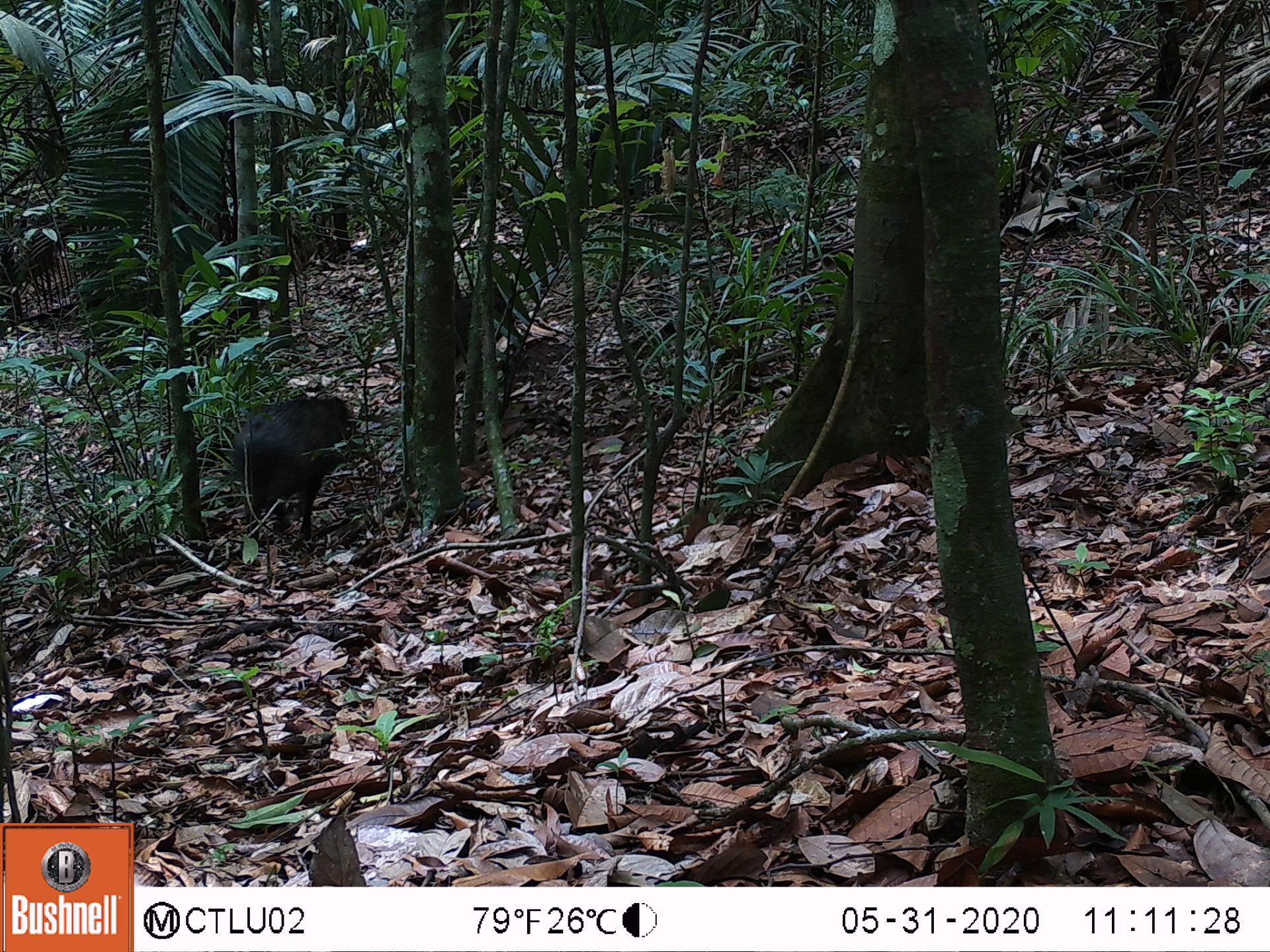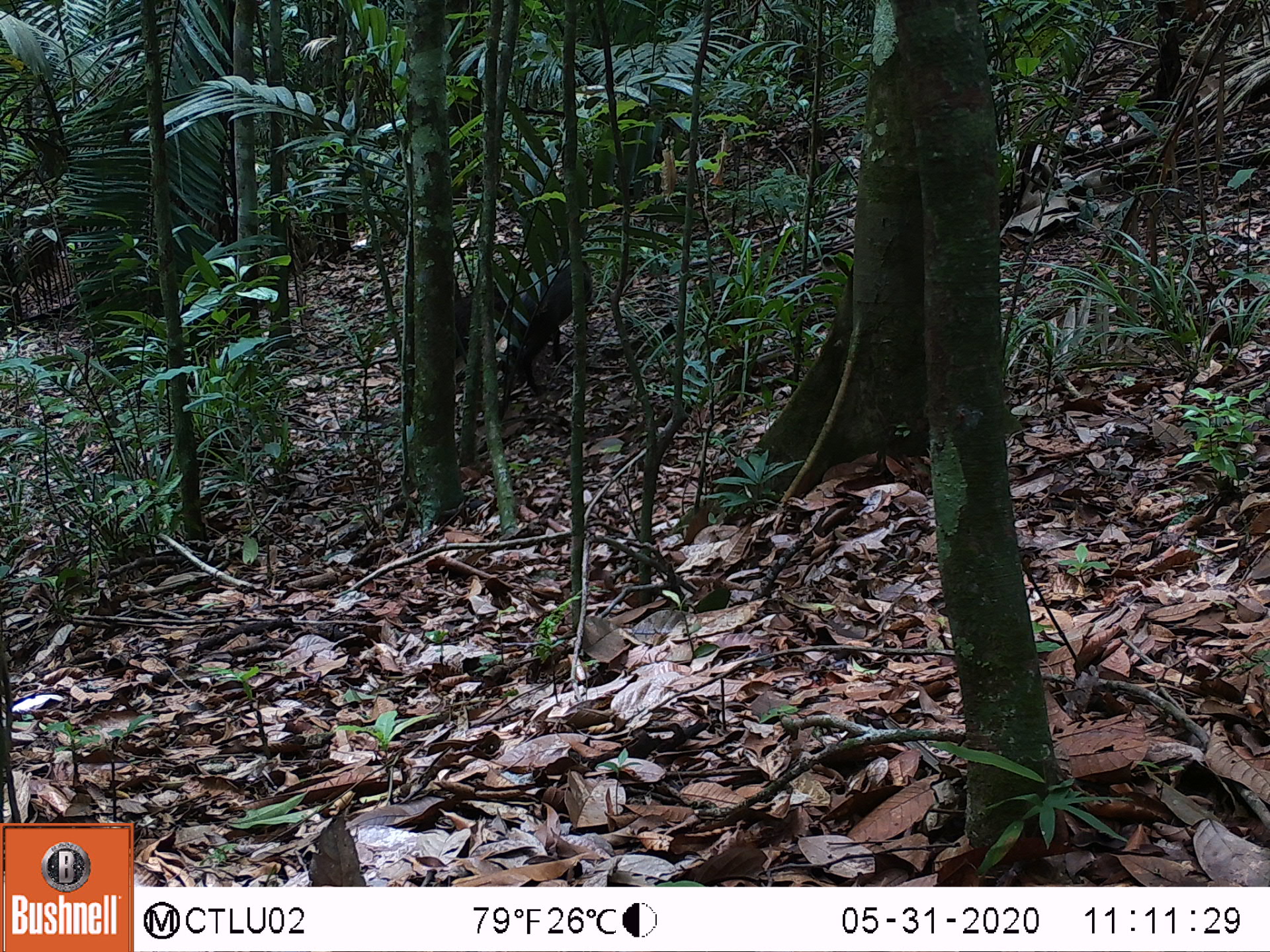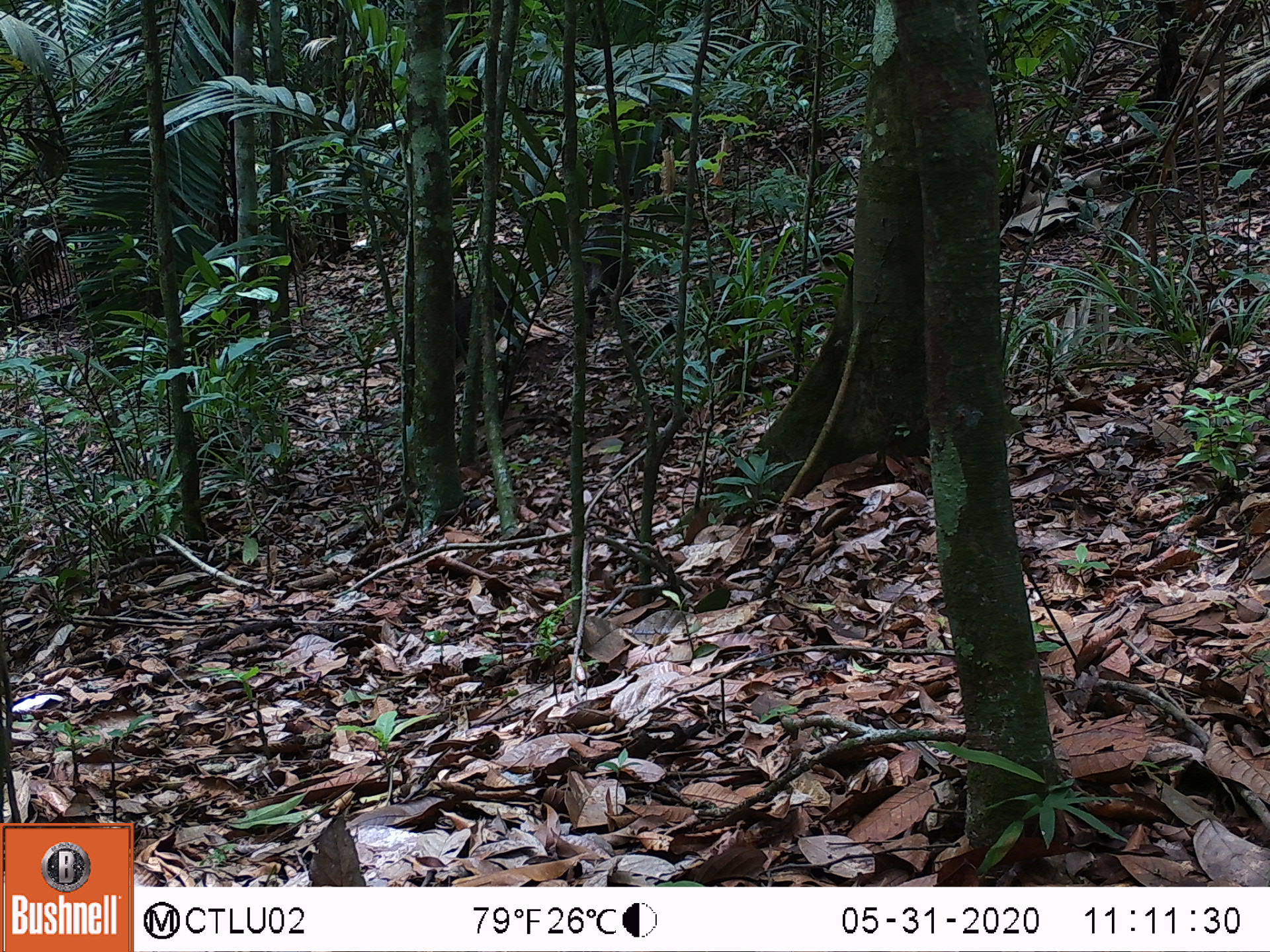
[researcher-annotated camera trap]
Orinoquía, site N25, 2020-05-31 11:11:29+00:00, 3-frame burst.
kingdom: Animalia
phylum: Chordata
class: Mammalia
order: Artiodactyla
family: Tayassuidae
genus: Pecari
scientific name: Pecari tajacu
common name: collared peccary